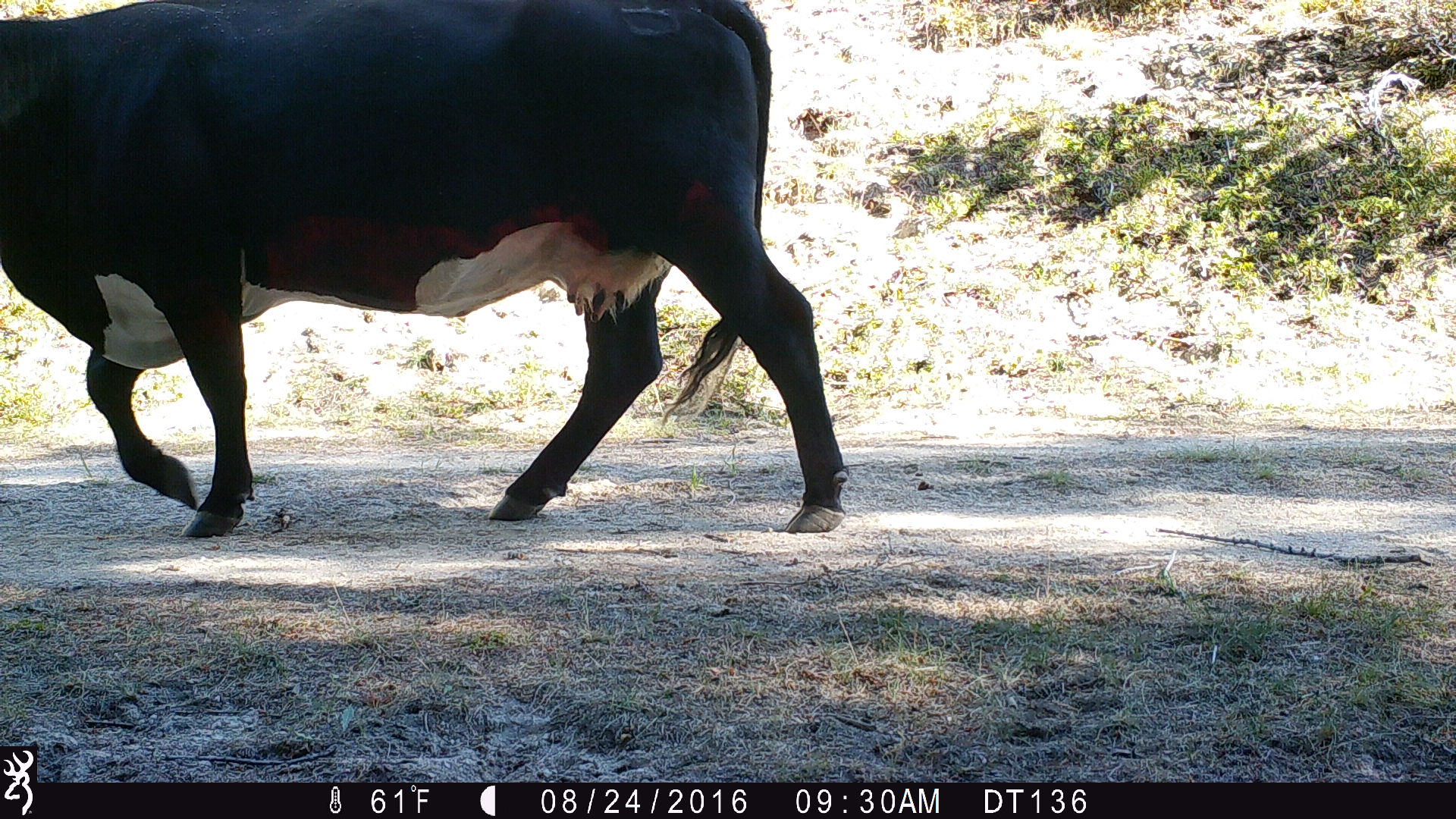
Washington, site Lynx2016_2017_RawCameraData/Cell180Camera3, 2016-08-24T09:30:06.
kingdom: Animalia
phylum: Chordata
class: Mammalia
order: Artiodactyla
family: Bovidae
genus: Bos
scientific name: Bos taurus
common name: domestic cattle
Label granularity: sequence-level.